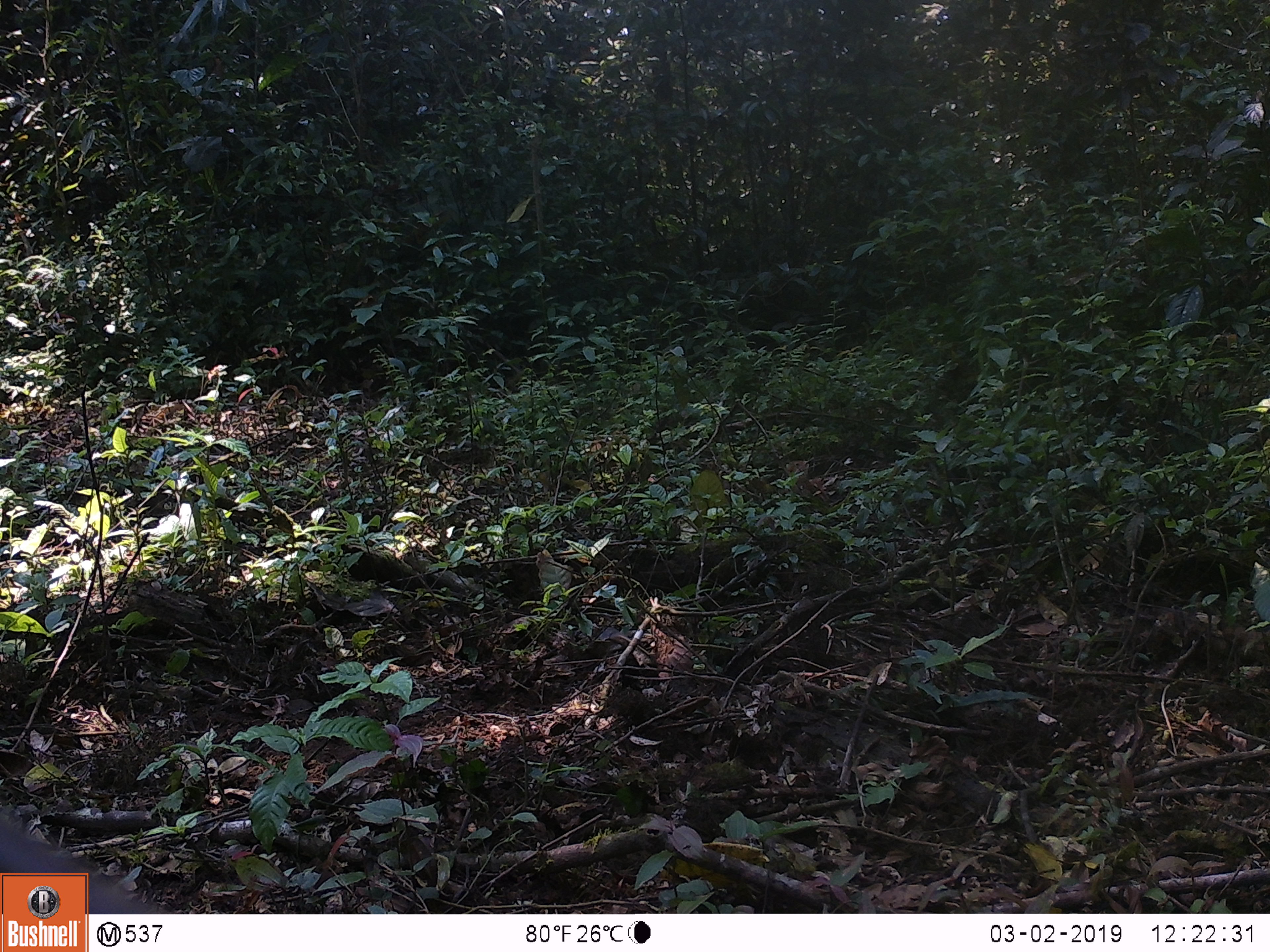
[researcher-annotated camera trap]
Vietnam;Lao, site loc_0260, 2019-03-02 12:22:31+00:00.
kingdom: Animalia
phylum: Chordata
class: Mammalia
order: Artiodactyla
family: Cervidae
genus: Rusa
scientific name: Rusa unicolor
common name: sambar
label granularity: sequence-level